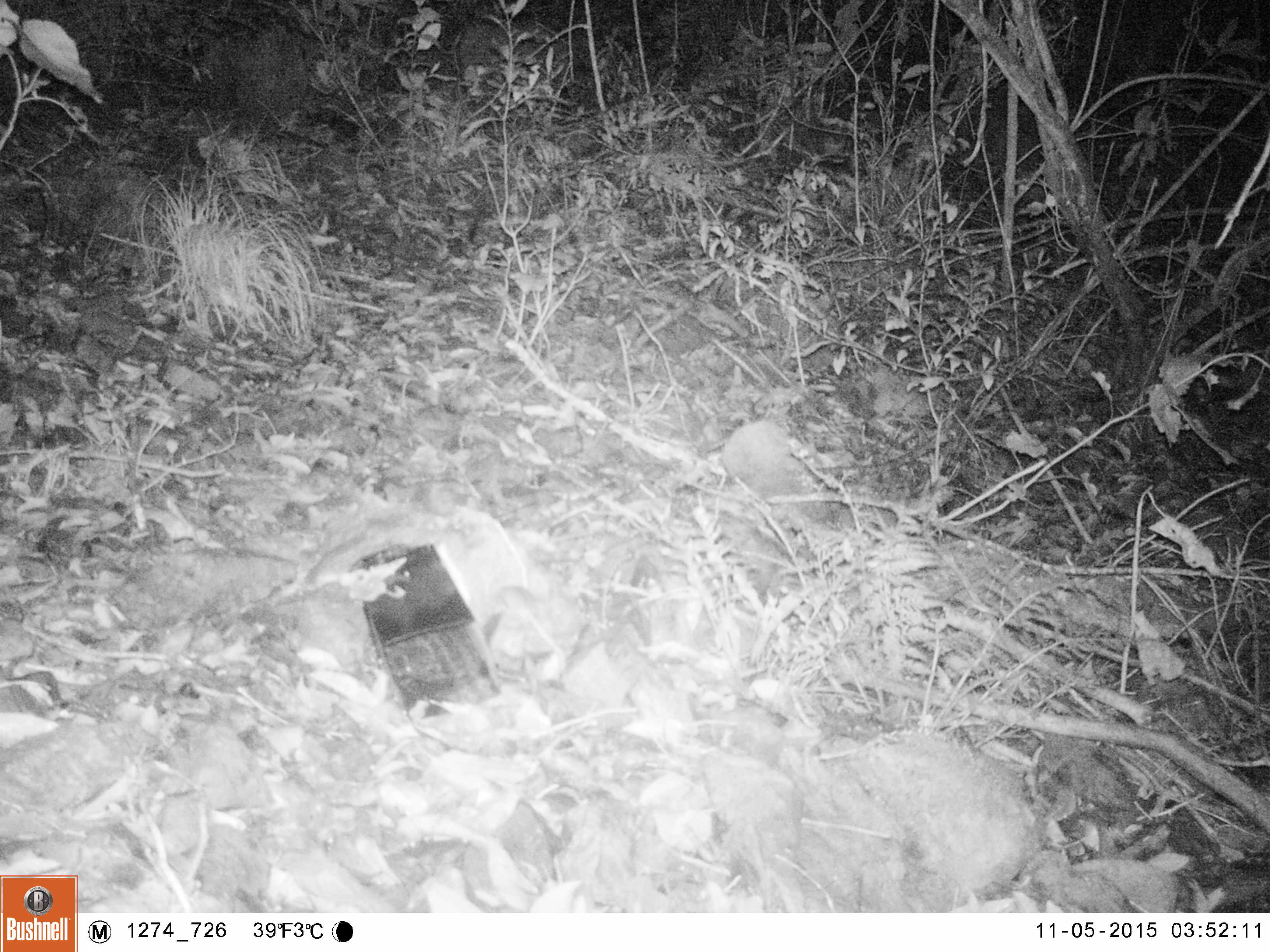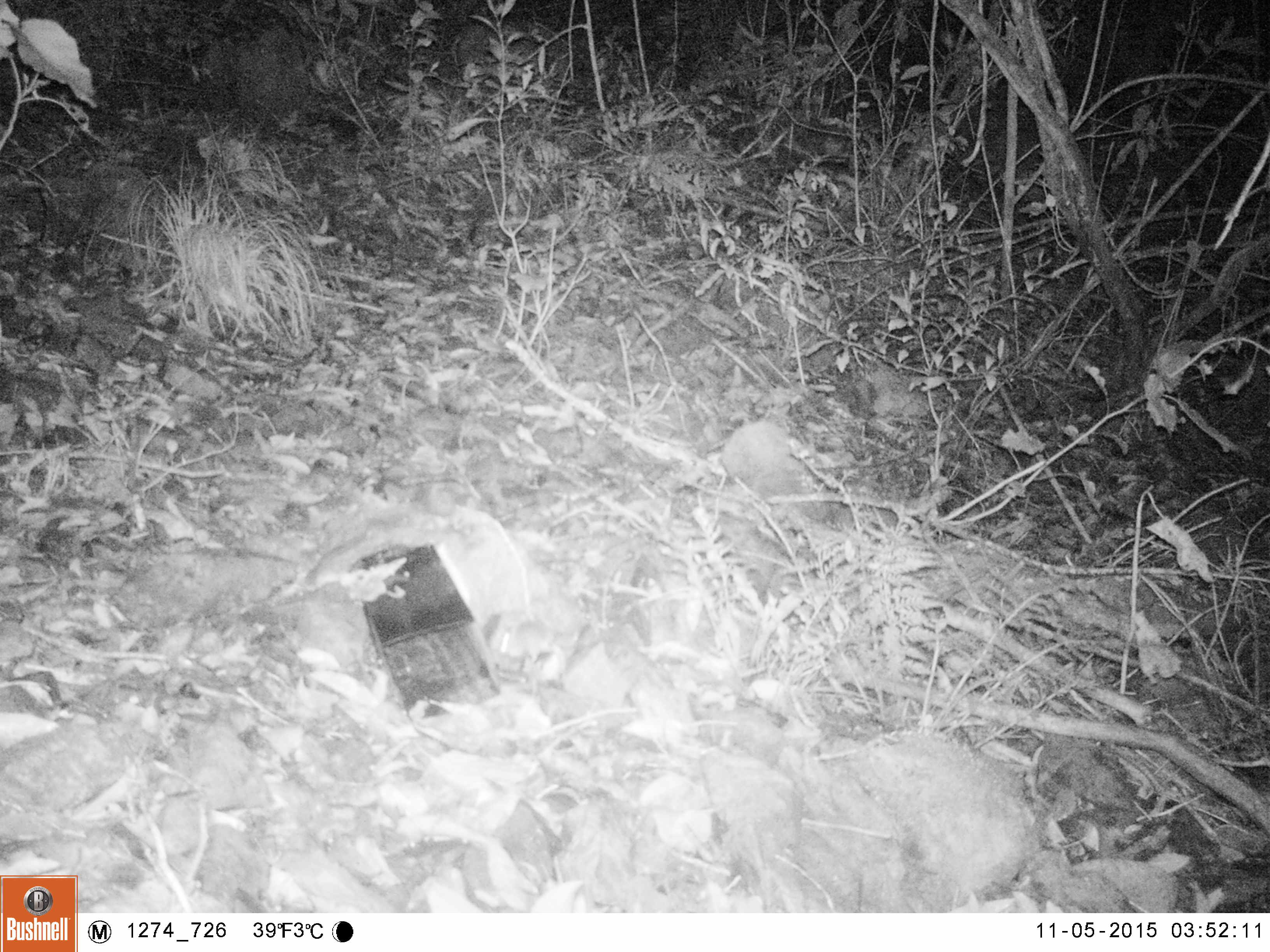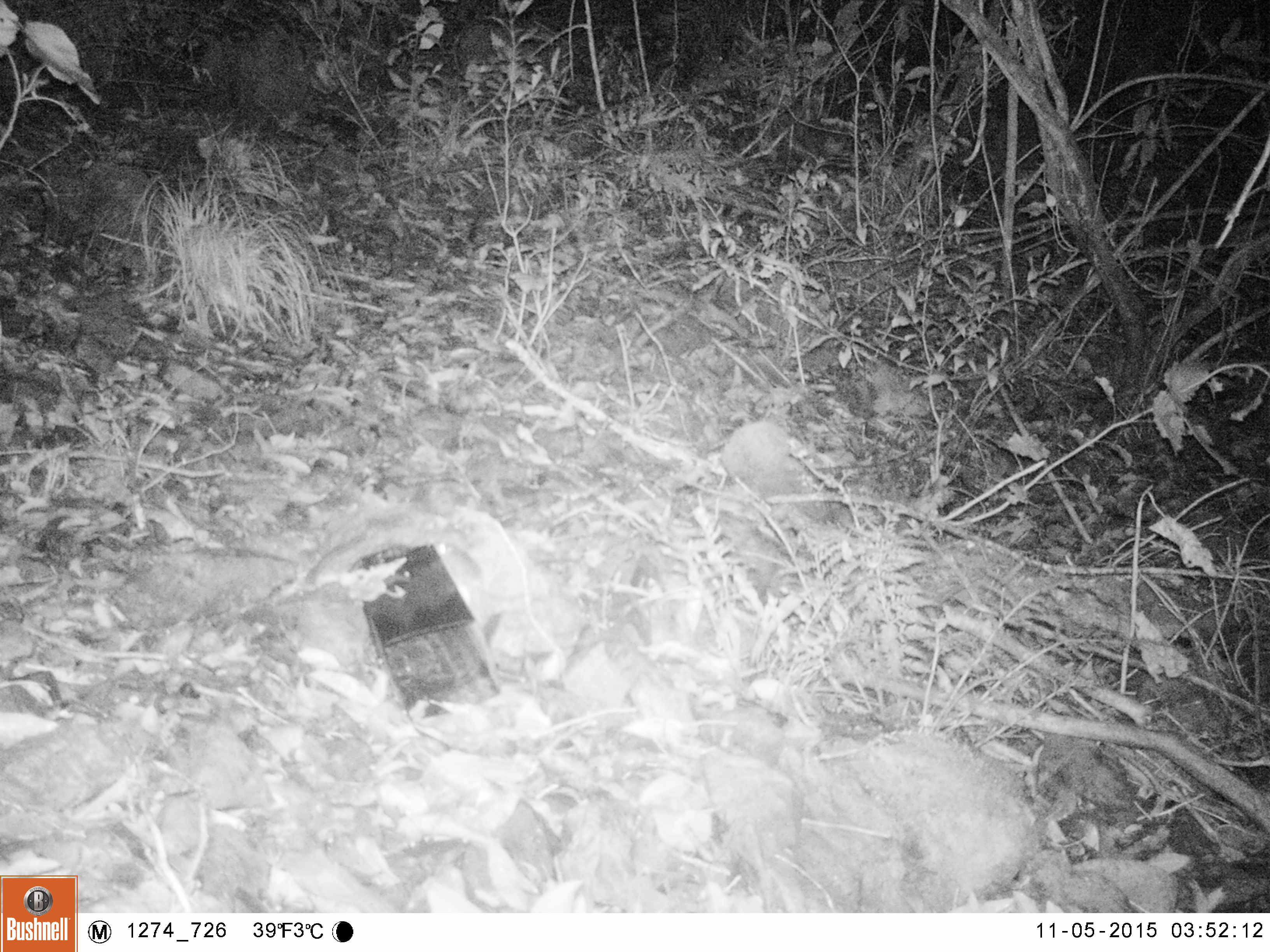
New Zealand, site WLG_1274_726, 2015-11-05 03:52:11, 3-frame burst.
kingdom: Animalia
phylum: Chordata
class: Mammalia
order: Rodentia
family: Muridae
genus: Mus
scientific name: Mus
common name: mouse